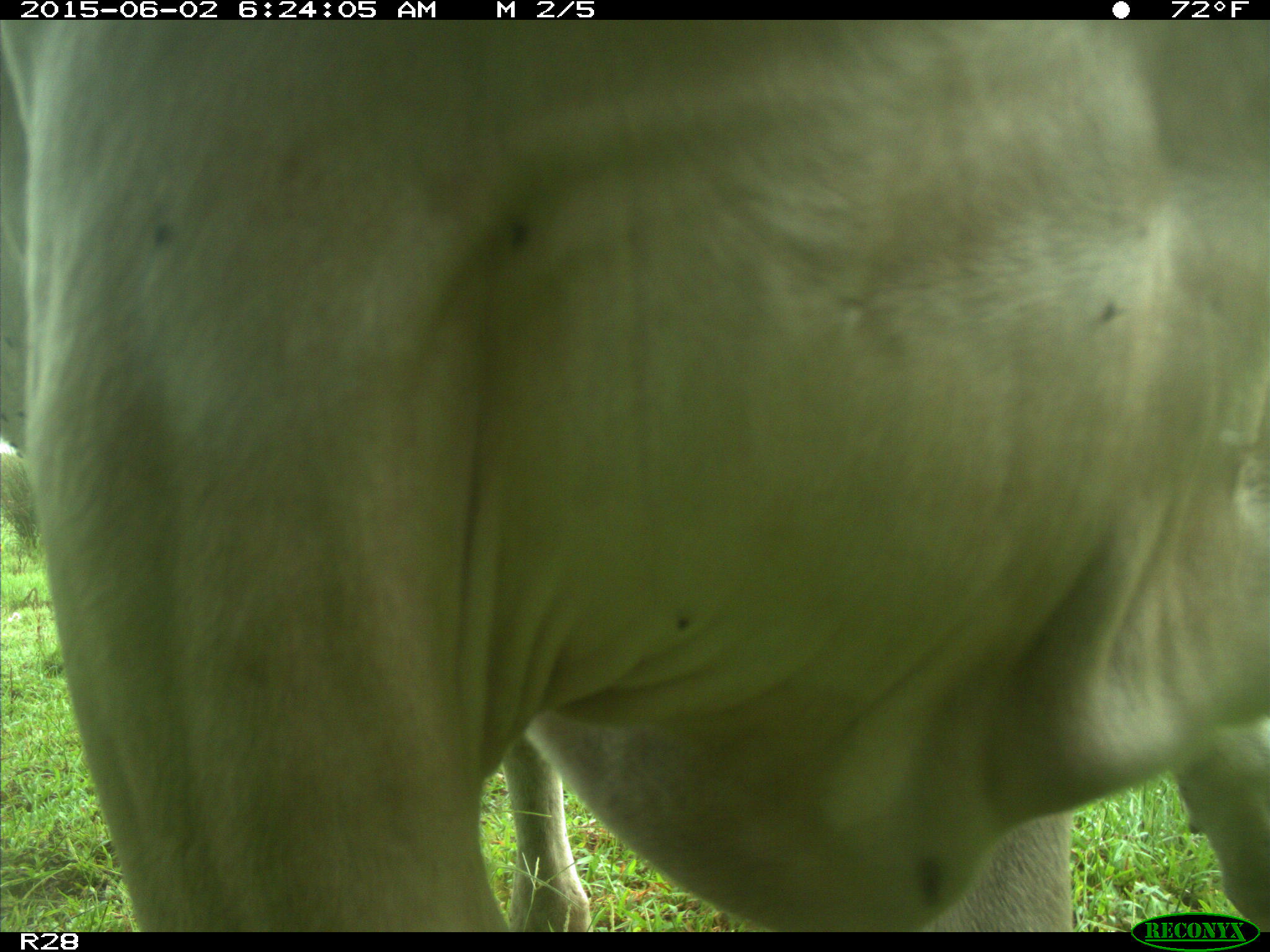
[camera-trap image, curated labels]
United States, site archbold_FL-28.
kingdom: Animalia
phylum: Chordata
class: Mammalia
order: Artiodactyla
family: Bovidae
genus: Bos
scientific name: Bos taurus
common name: domestic cow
Bos taurus (domestic cow).